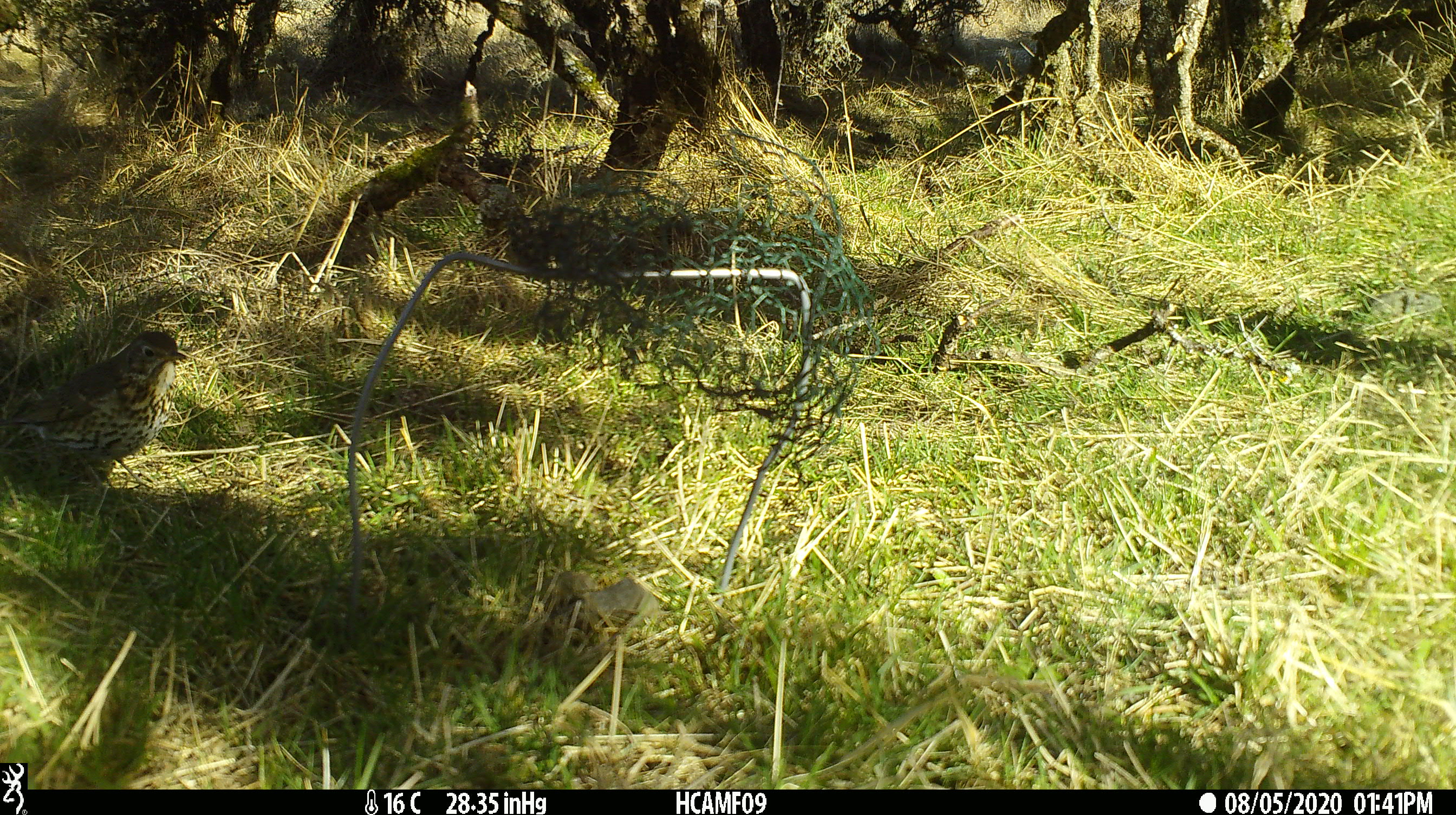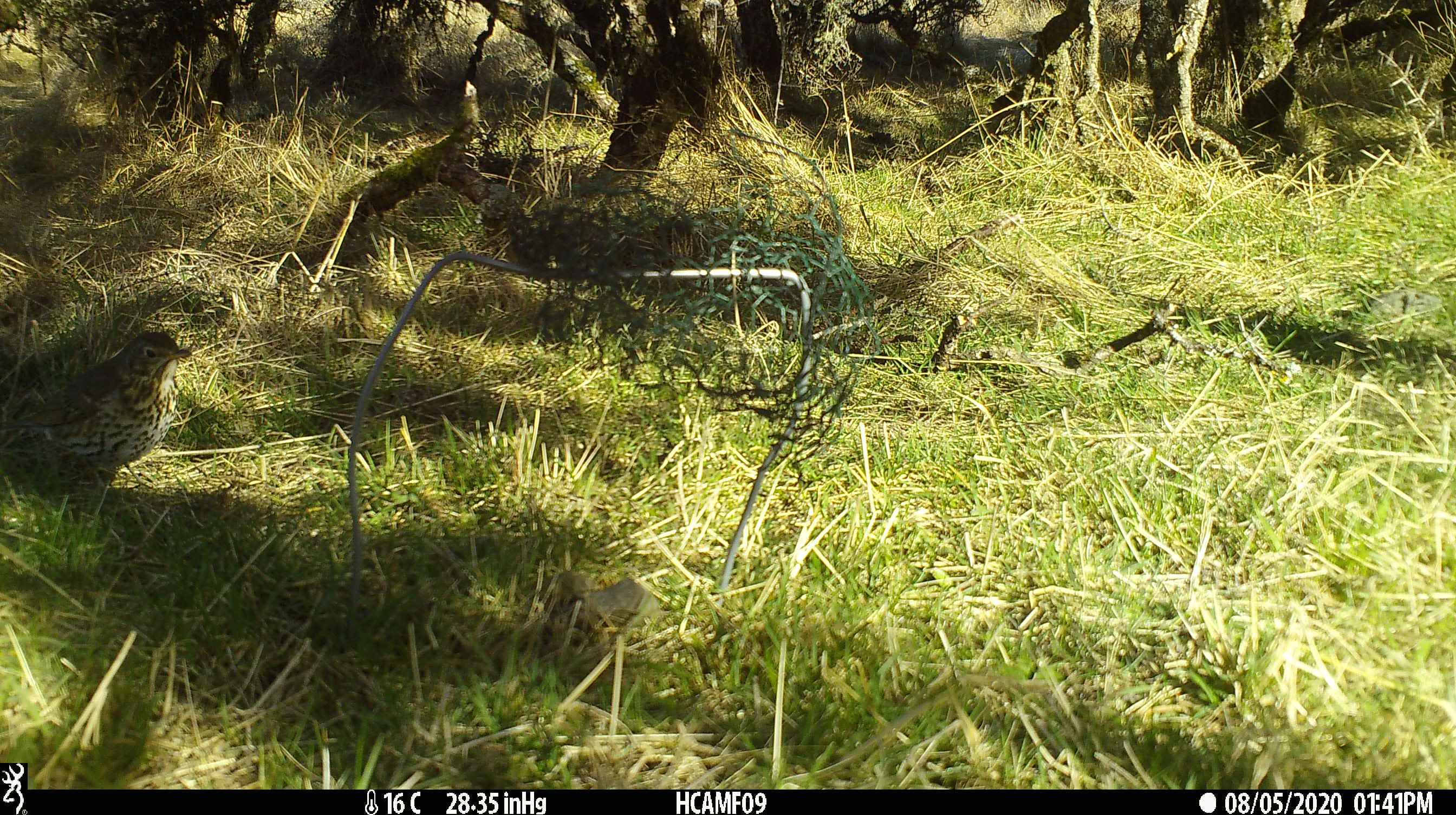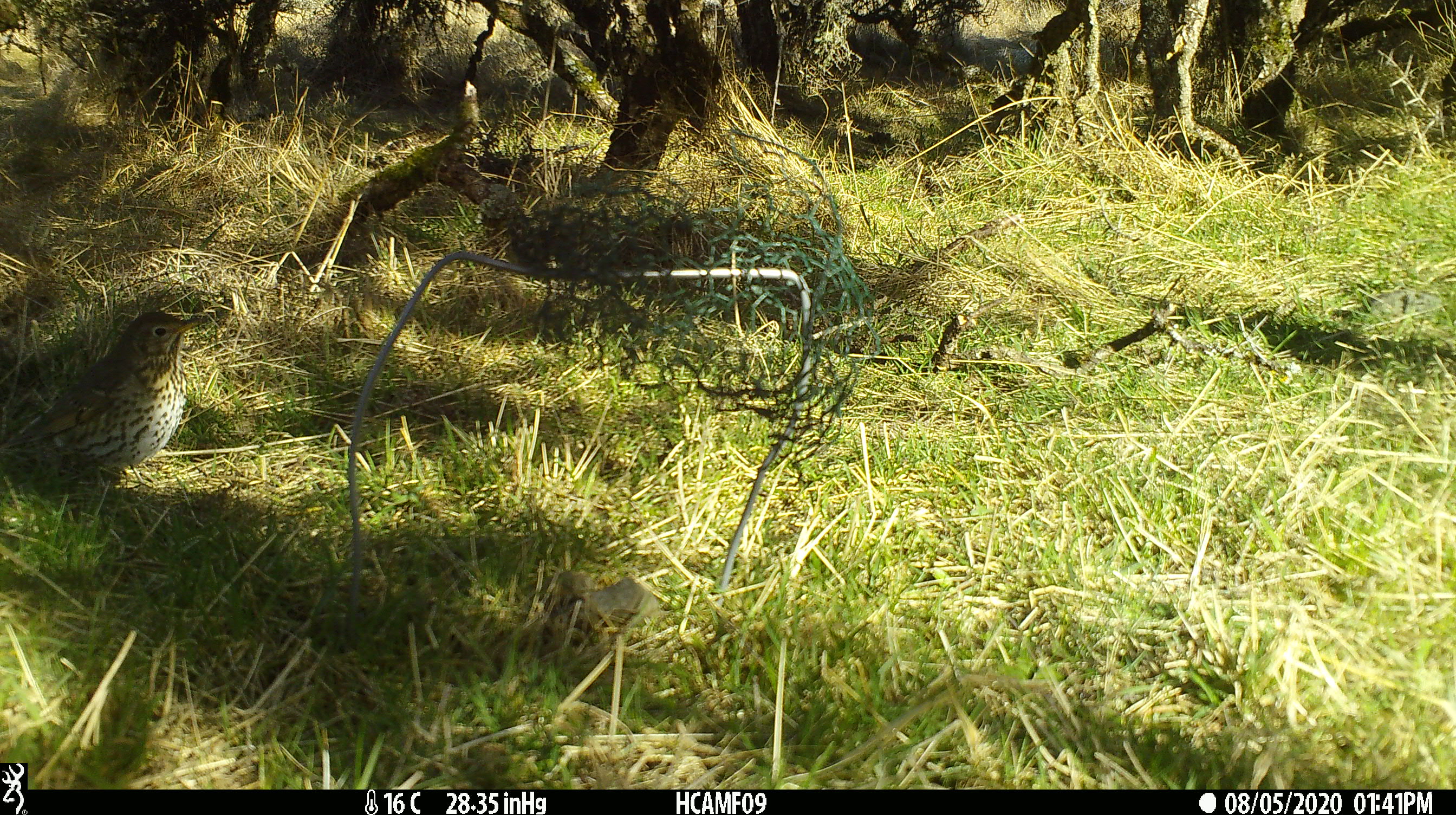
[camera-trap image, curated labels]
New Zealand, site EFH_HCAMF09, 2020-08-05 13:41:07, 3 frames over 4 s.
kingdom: Animalia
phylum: Chordata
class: Aves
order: Passeriformes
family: Turdidae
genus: Turdus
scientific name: Turdus philomelos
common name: song thrush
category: thrush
Thrush (song thrush) (Turdus philomelos).